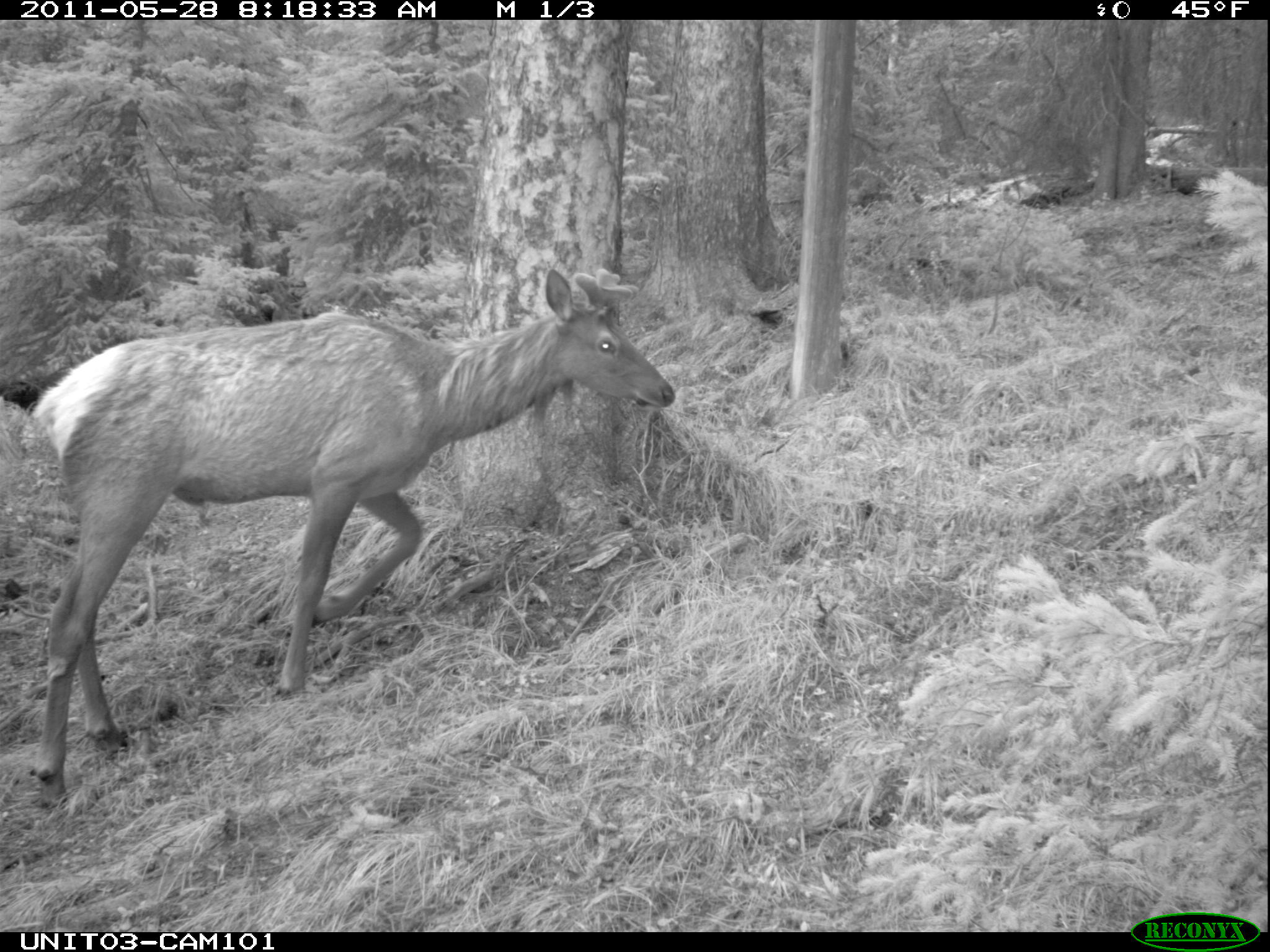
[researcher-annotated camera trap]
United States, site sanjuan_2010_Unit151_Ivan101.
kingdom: Animalia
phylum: Chordata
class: Mammalia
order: Artiodactyla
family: Cervidae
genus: Cervus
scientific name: Cervus elaphus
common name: red deer